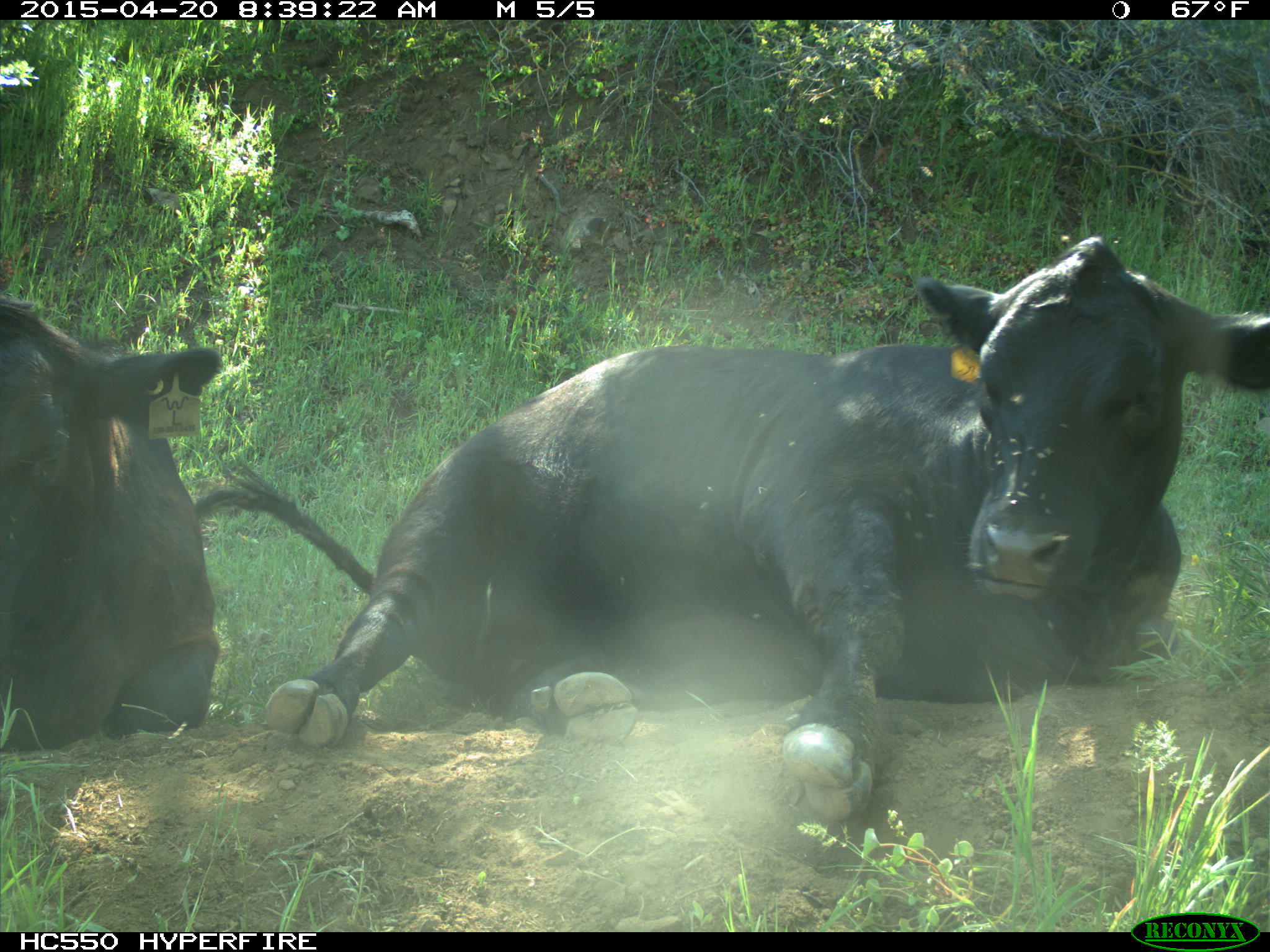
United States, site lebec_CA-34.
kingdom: Animalia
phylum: Chordata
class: Mammalia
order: Artiodactyla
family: Bovidae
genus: Bos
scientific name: Bos taurus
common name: domestic cow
Bos taurus (domestic cow).